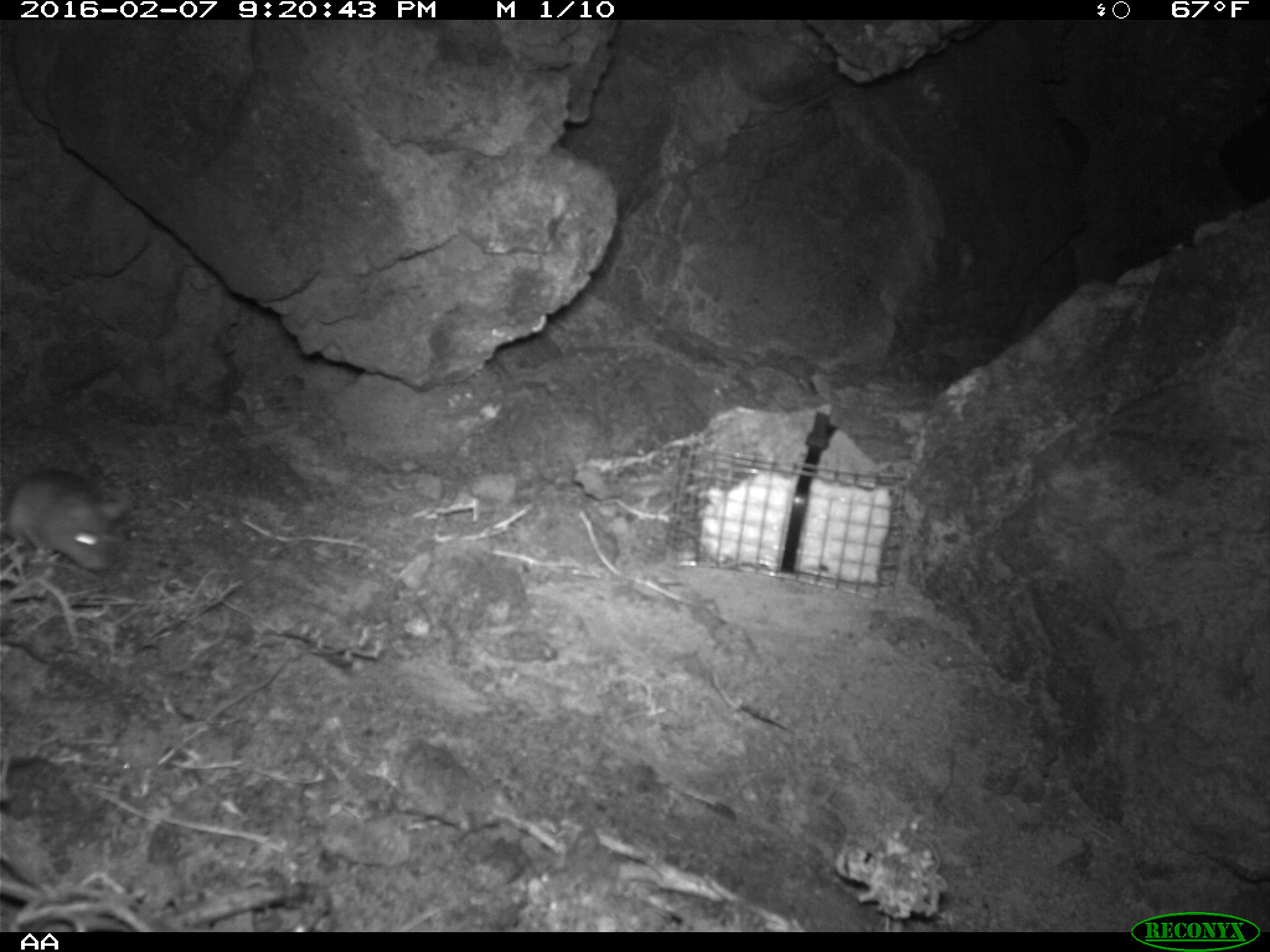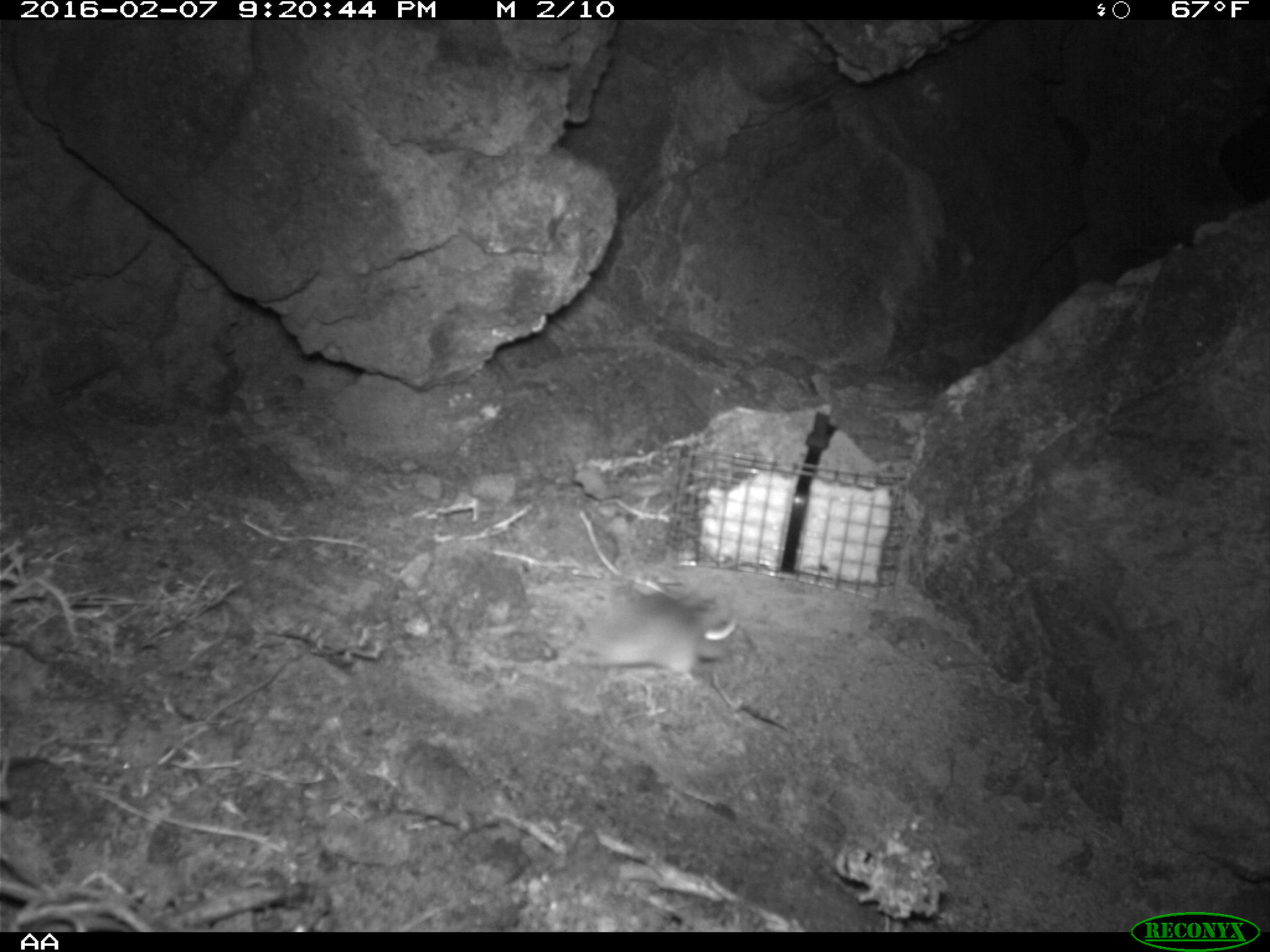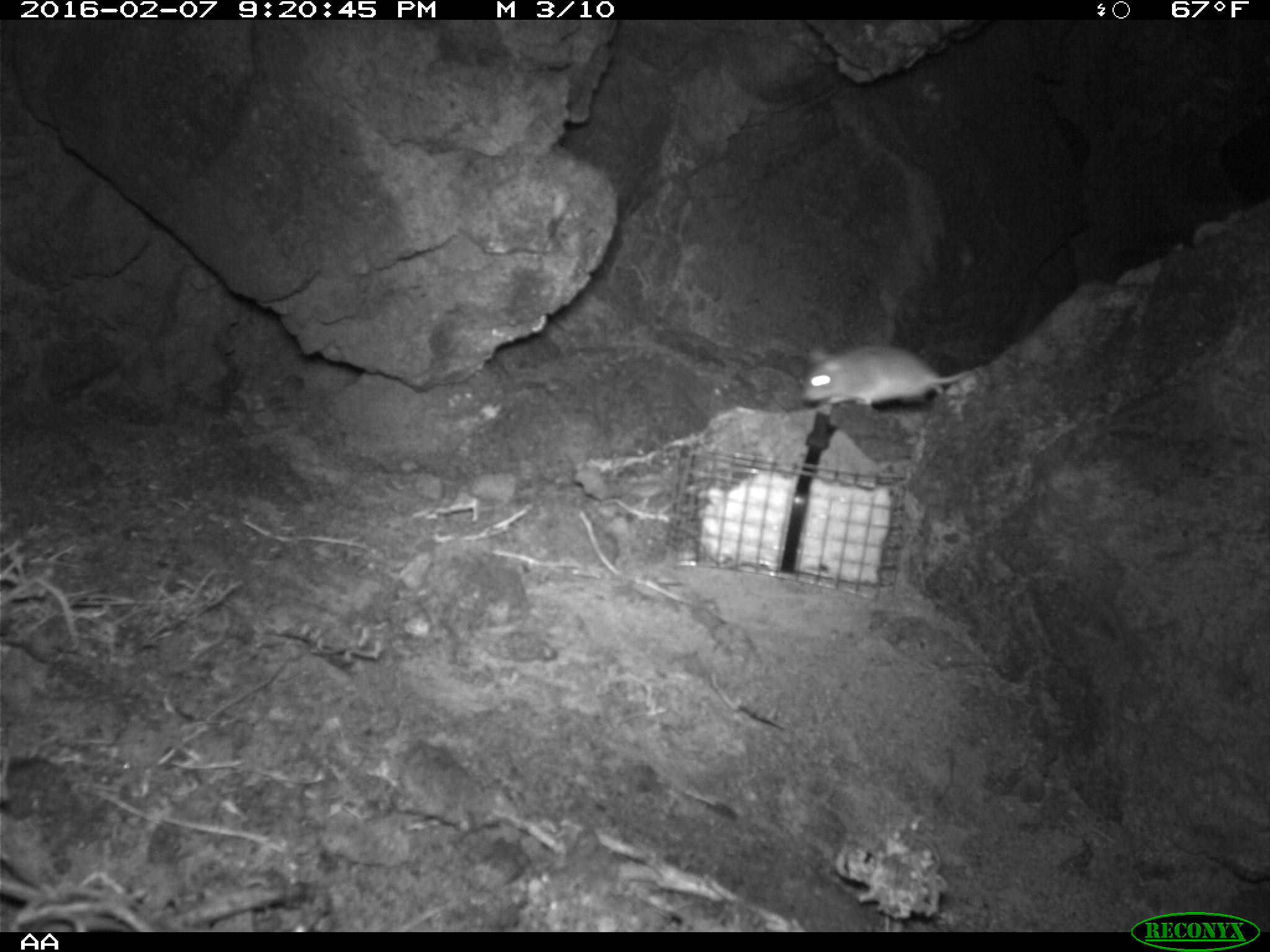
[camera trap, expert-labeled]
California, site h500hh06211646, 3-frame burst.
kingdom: Animalia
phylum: Chordata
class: Mammalia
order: Rodentia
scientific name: Rodentia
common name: rodent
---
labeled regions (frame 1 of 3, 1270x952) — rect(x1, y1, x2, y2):
rodent: rect(0, 467, 122, 571)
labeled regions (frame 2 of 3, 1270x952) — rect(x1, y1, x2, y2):
rodent: rect(551, 589, 735, 677)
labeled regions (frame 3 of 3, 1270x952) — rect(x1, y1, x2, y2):
rodent: rect(798, 340, 975, 408)